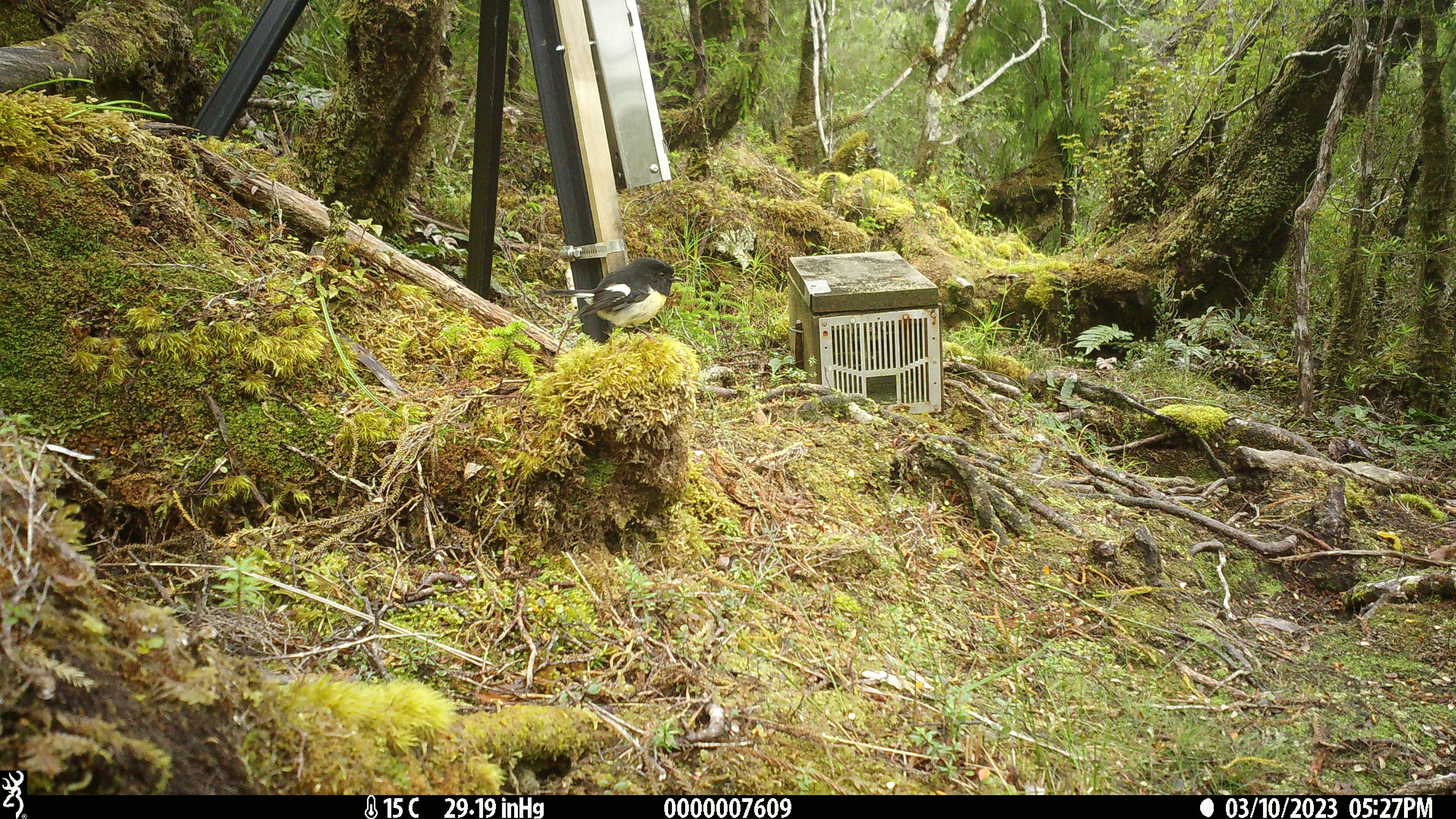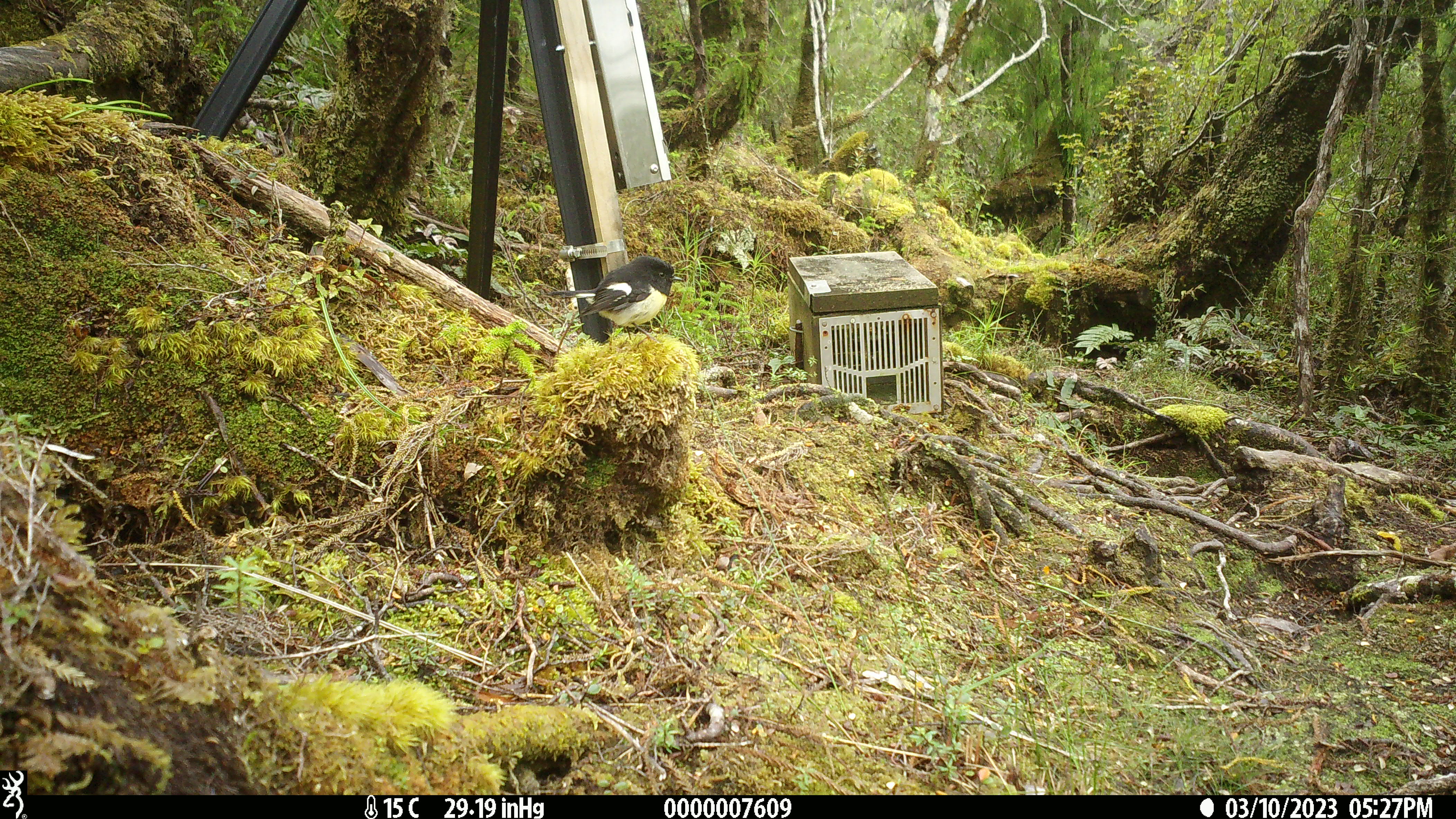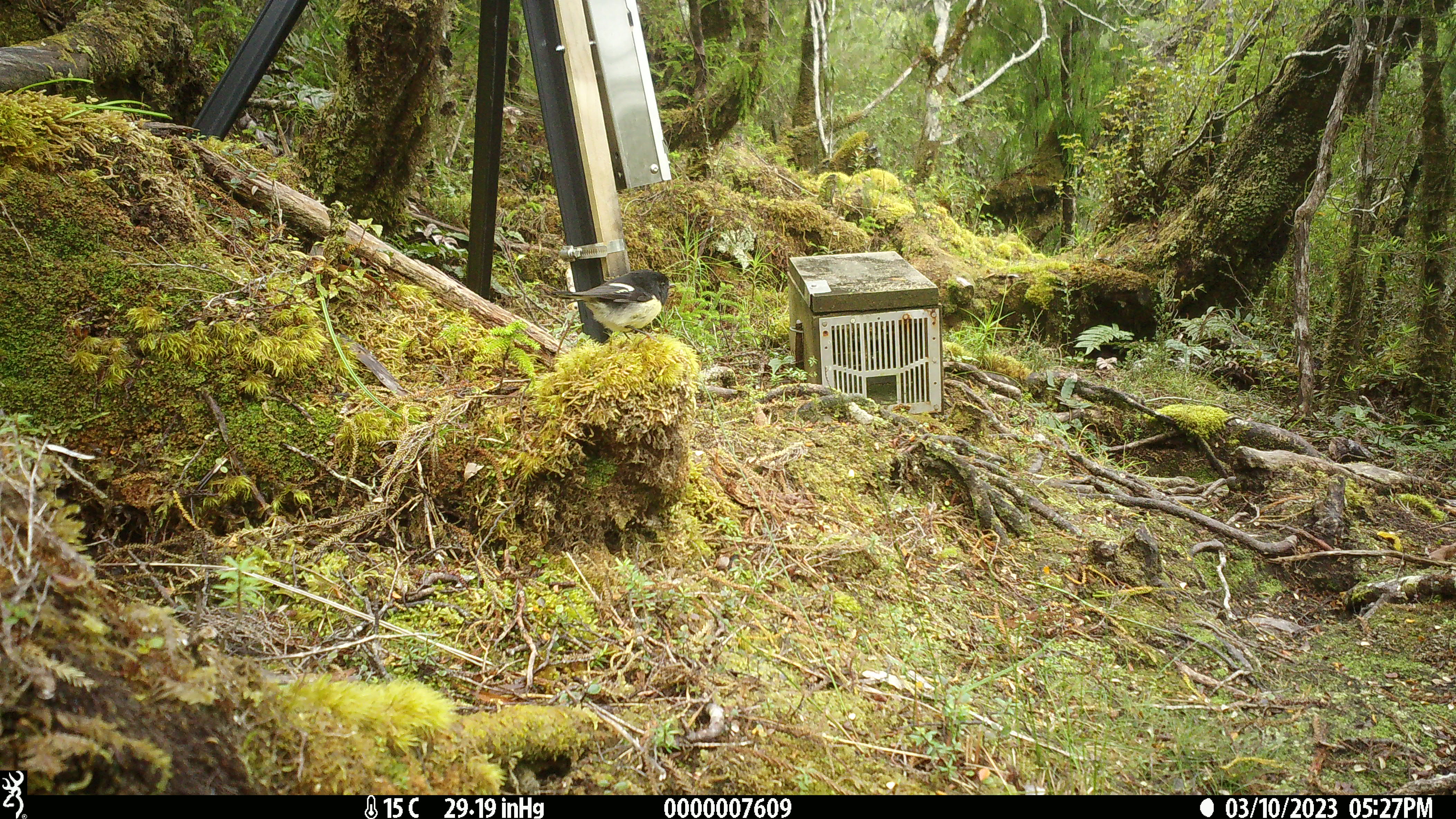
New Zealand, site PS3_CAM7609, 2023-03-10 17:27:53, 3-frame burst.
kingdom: Animalia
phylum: Chordata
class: Aves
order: Passeriformes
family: Petroicidae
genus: Petroica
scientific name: Petroica macrocephala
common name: tomtit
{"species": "tomtit (Petroica macrocephala)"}